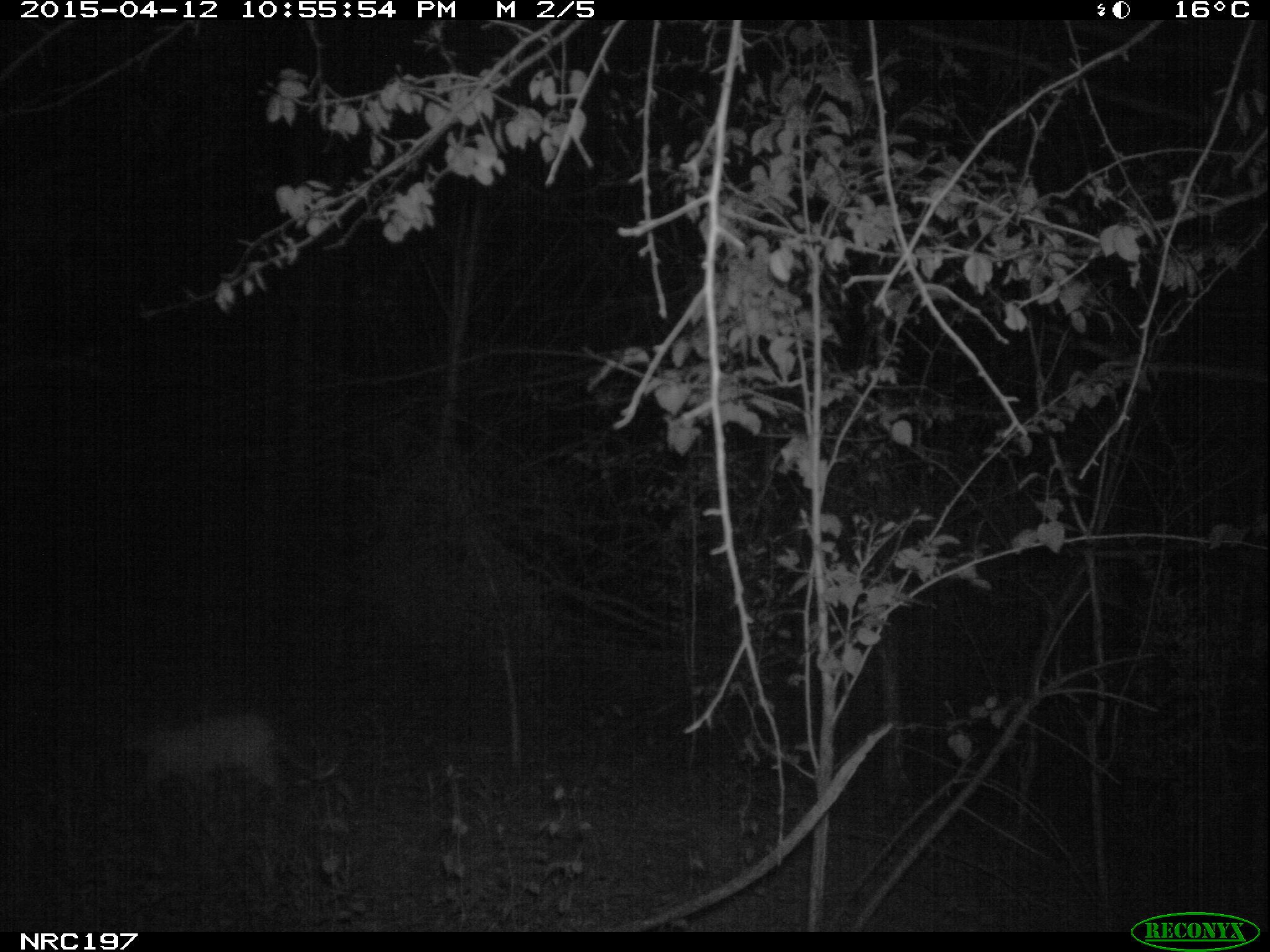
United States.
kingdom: Animalia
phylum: Chordata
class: Mammalia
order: Carnivora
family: Felidae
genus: Felis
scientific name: Felis catus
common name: domestic cat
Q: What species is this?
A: Domestic Cat (Felis catus).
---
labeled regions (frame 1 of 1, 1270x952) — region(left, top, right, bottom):
Domestic Cat: region(116, 700, 317, 811)